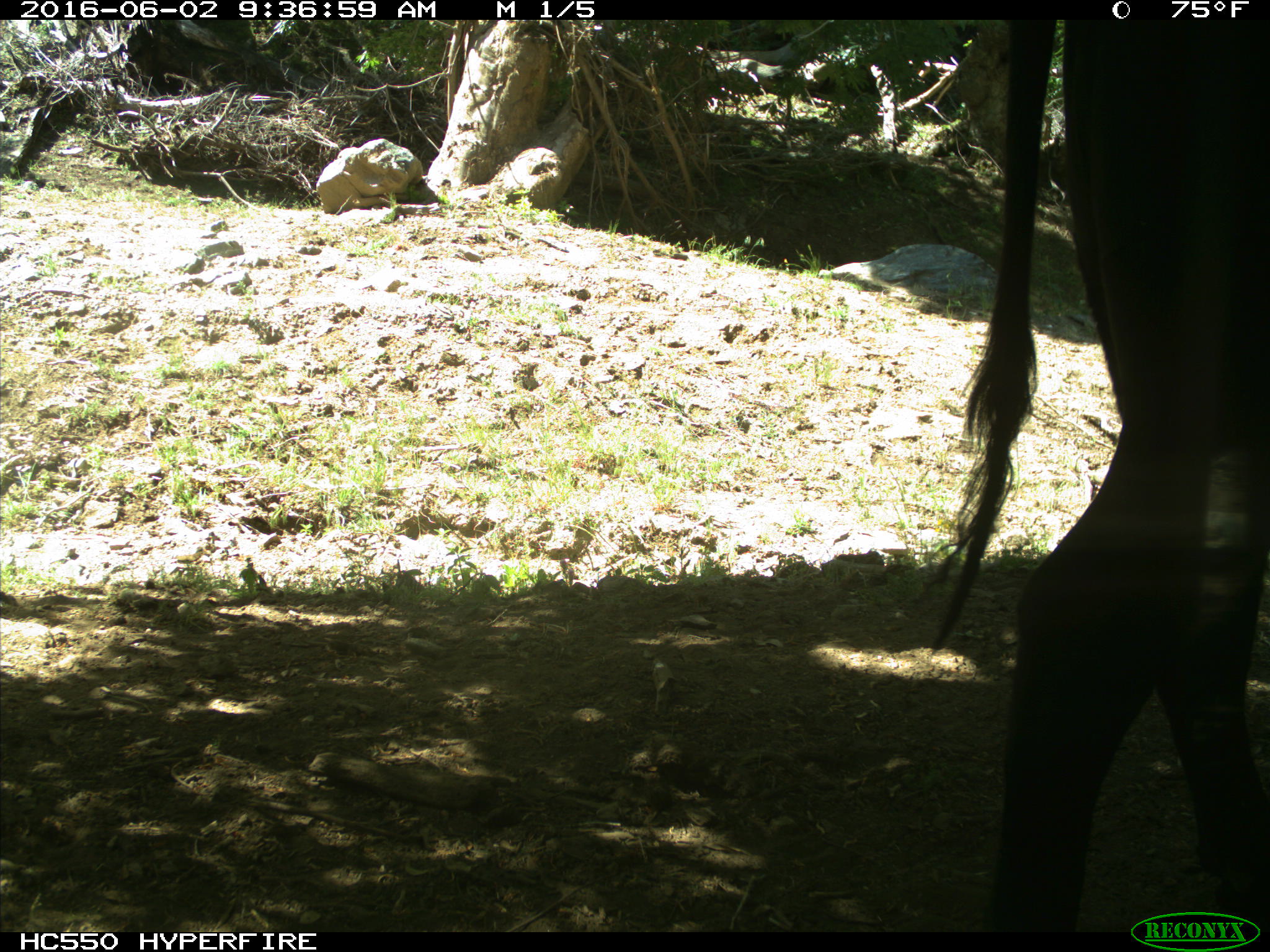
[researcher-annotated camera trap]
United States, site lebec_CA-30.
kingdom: Animalia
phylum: Chordata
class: Mammalia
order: Artiodactyla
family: Bovidae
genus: Bos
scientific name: Bos taurus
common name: domestic cow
Bos taurus (domestic cow).